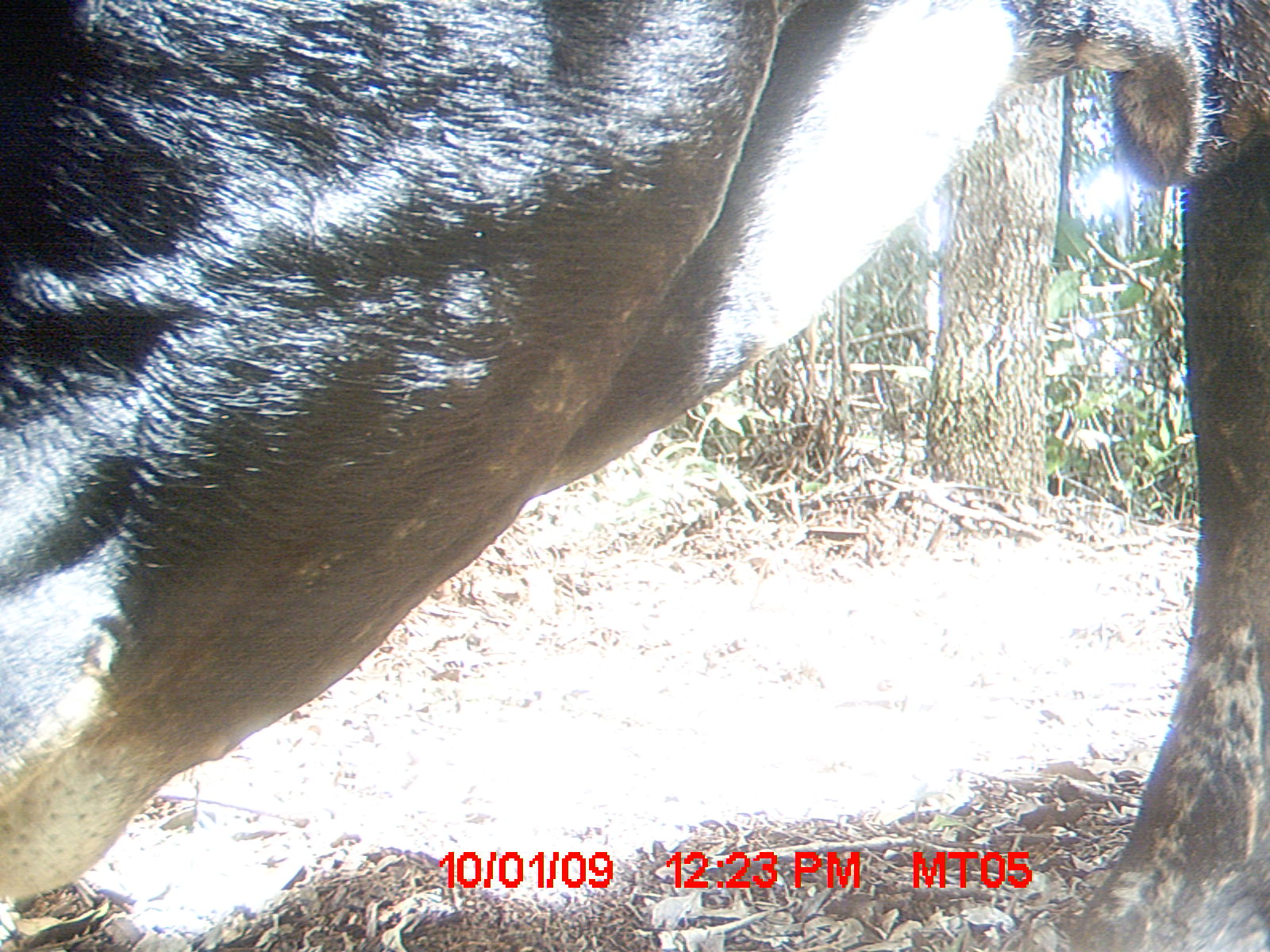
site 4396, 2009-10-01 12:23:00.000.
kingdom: Animalia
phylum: Chordata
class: Mammalia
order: Artiodactyla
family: Bovidae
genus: Bos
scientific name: Bos taurus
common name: domestic cattle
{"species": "Bos taurus (domestic cattle)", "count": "3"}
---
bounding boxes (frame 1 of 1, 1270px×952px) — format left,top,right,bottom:
bos taurus: 1,0,1263,949